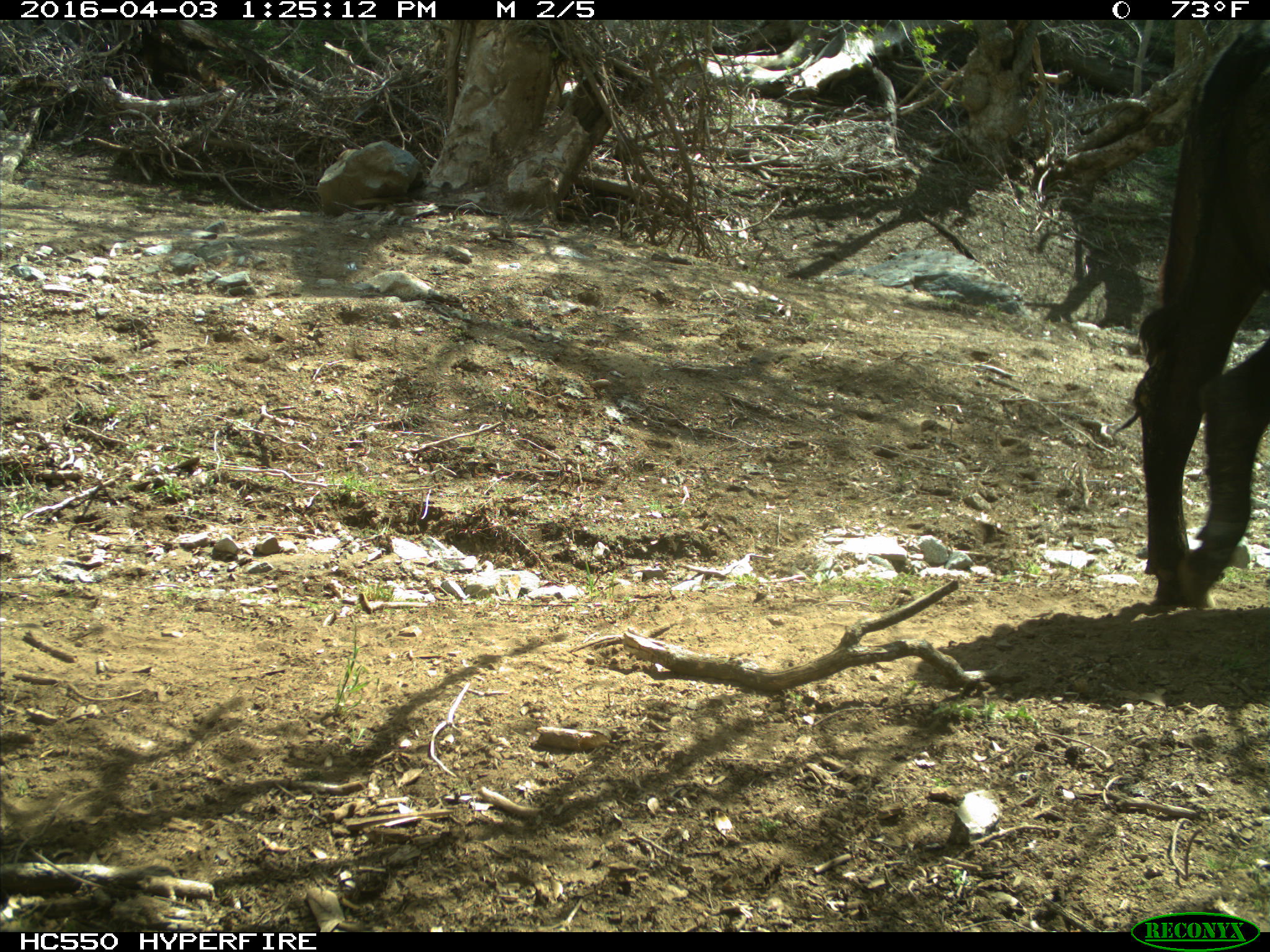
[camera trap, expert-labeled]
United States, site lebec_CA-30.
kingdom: Animalia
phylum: Chordata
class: Mammalia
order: Artiodactyla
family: Bovidae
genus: Bos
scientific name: Bos taurus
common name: domestic cow